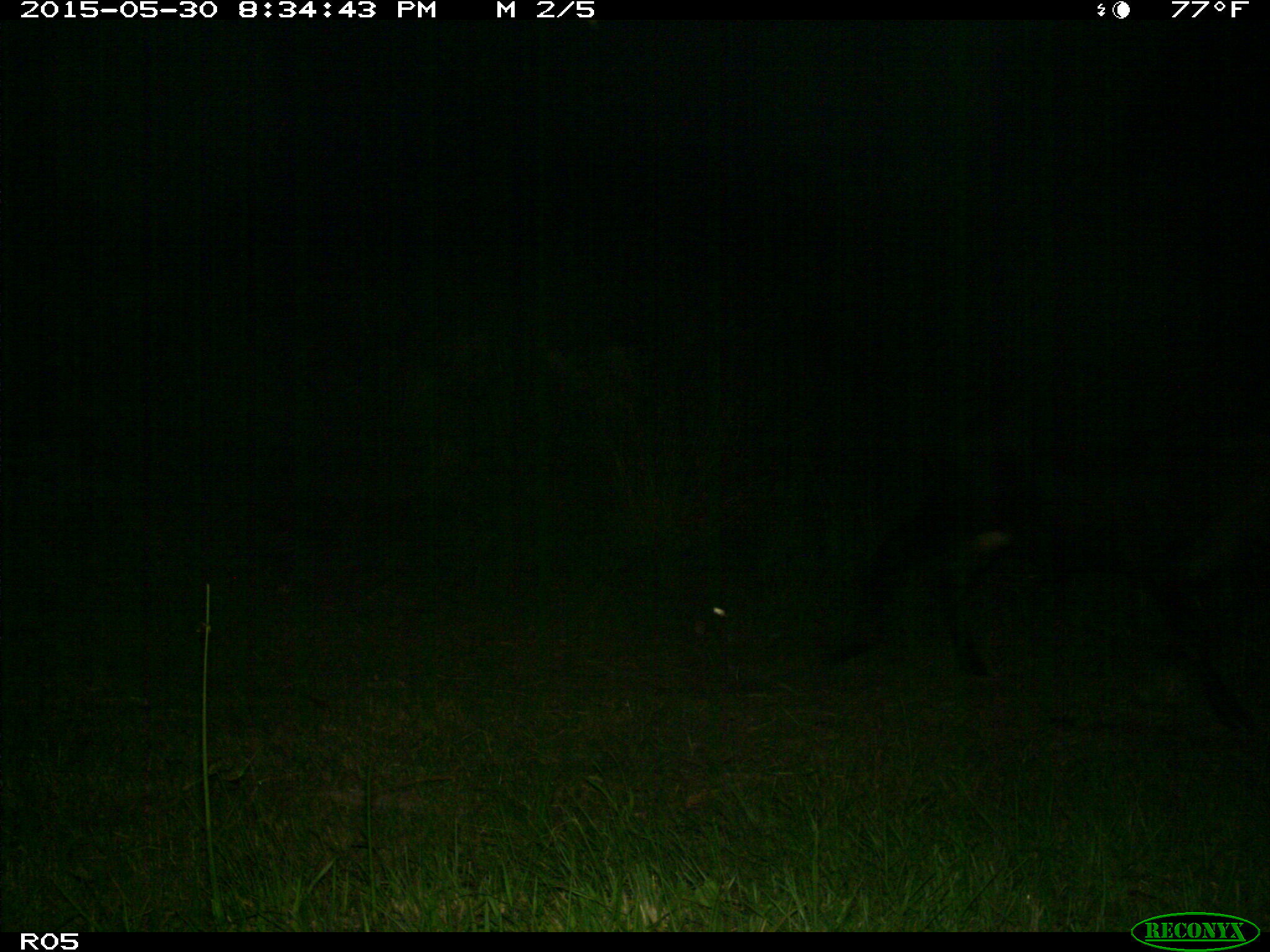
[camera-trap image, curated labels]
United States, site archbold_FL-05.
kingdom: Animalia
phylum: Chordata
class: Mammalia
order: Artiodactyla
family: Bovidae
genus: Bos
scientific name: Bos taurus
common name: domestic cow